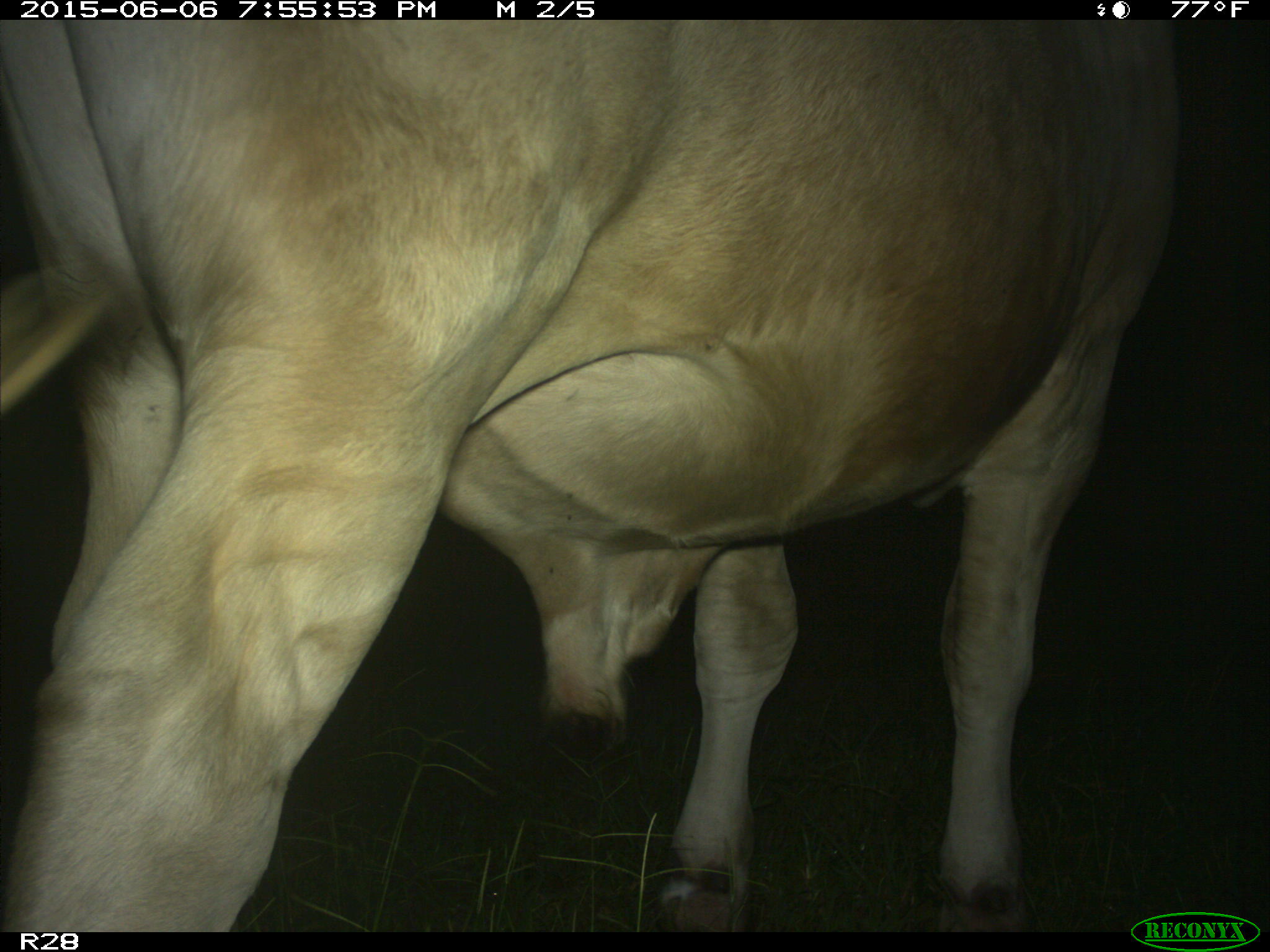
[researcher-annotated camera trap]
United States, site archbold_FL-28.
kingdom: Animalia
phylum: Chordata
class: Mammalia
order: Artiodactyla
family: Bovidae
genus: Bos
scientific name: Bos taurus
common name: domestic cow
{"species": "Bos taurus (domestic cow)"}